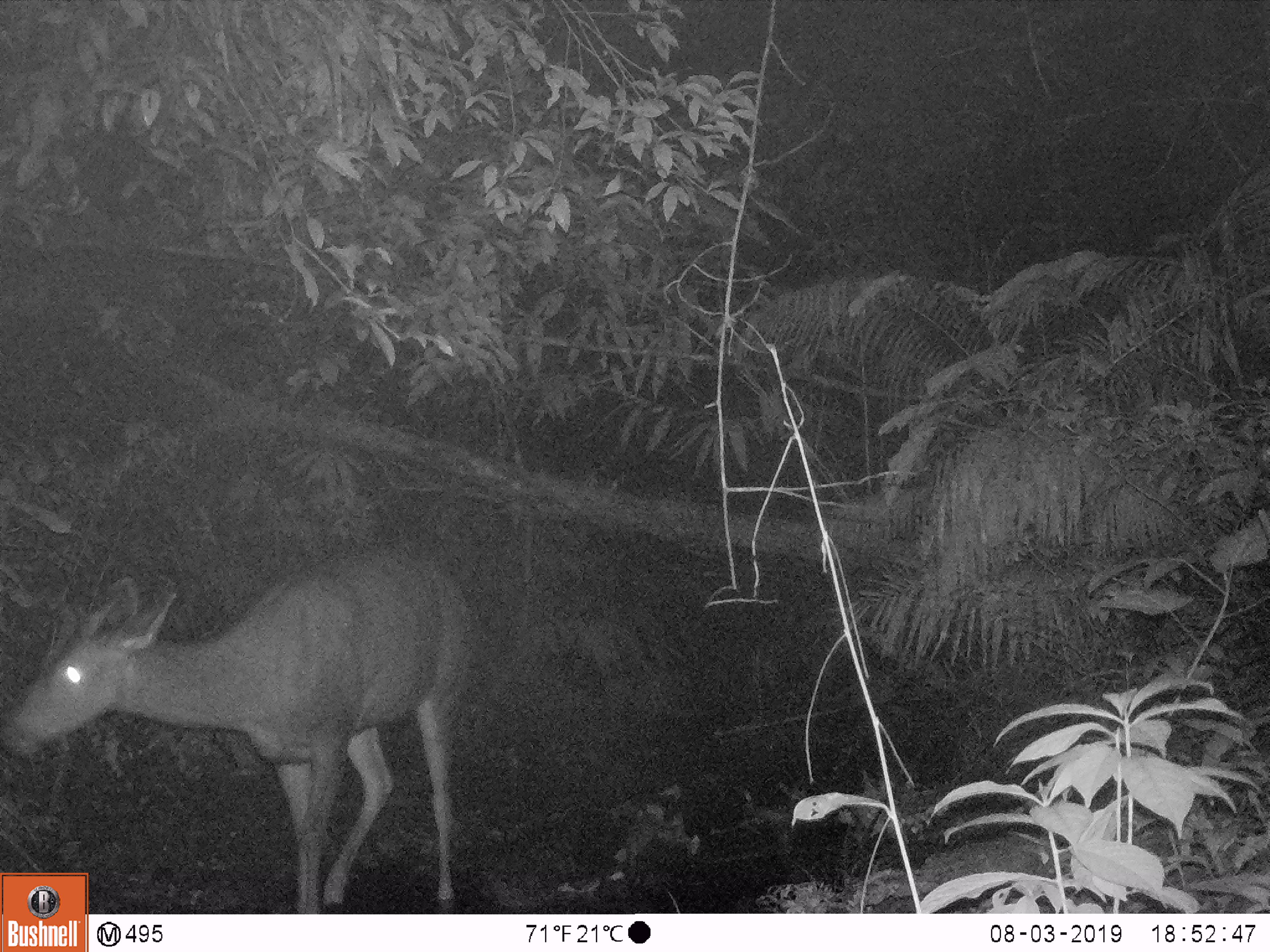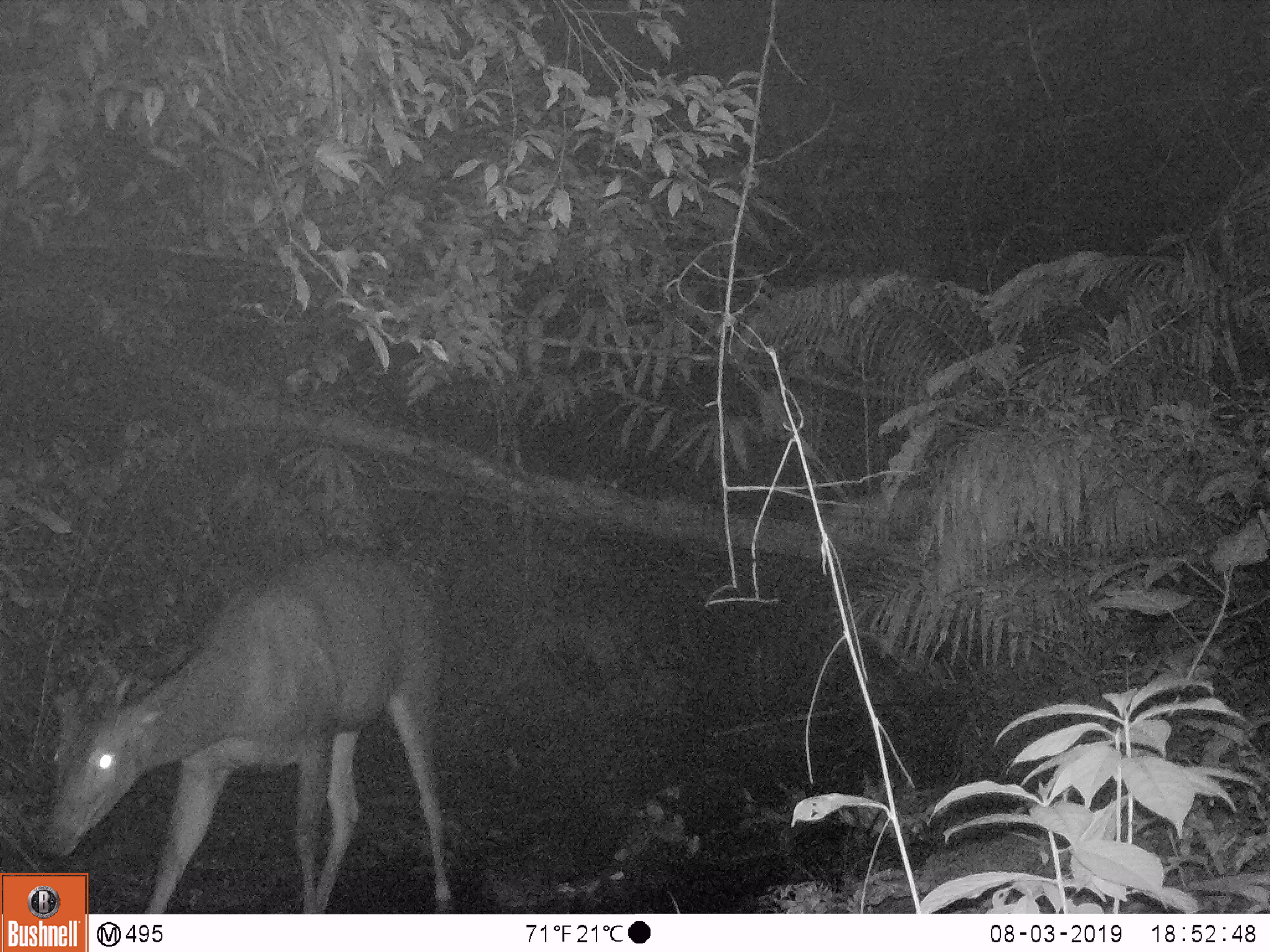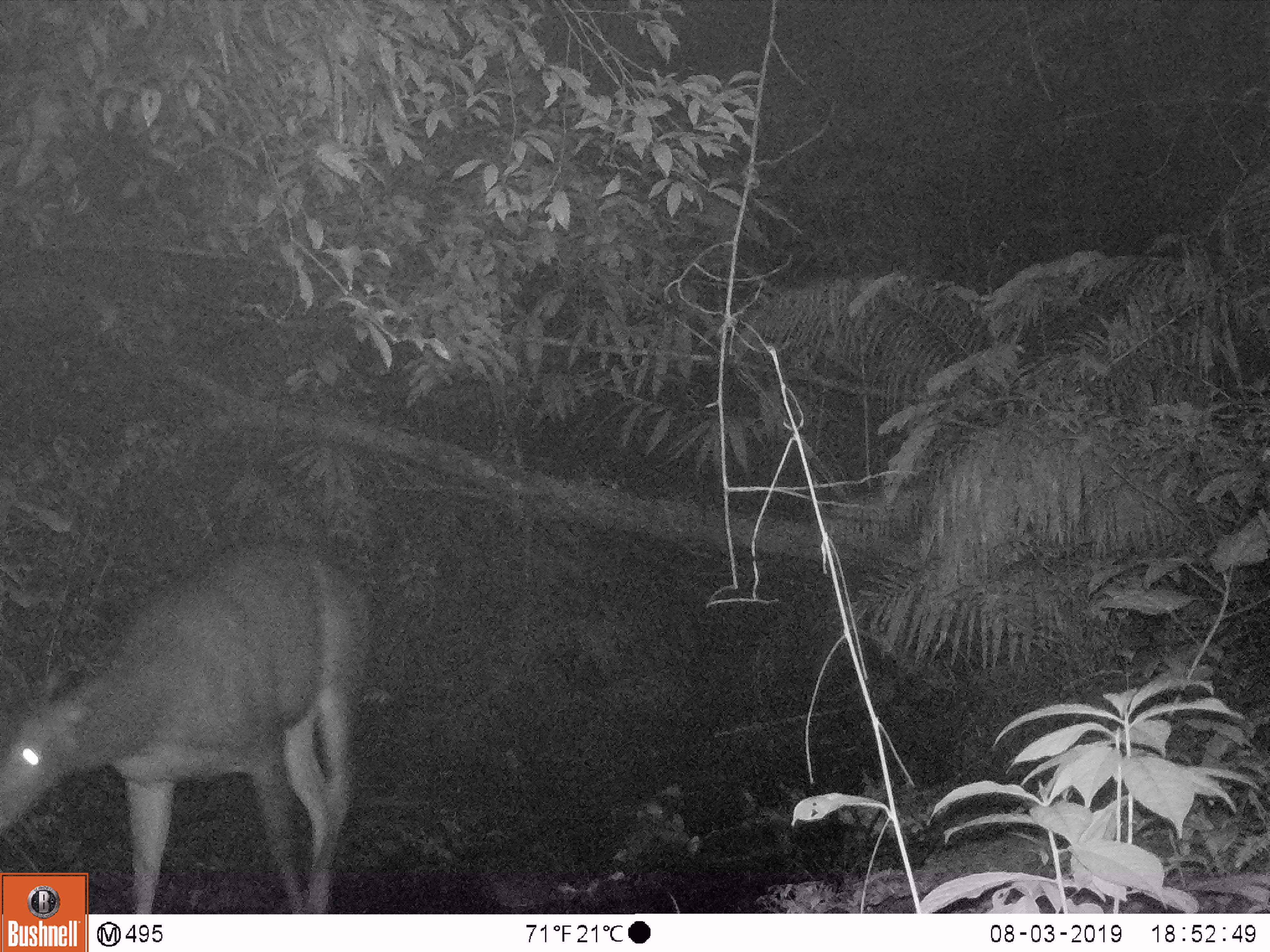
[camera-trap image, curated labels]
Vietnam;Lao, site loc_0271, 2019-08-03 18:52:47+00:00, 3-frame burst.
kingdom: Animalia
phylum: Chordata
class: Mammalia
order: Artiodactyla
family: Cervidae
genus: Rusa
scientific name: Rusa unicolor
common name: sambar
Sambar (Rusa unicolor). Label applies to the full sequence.